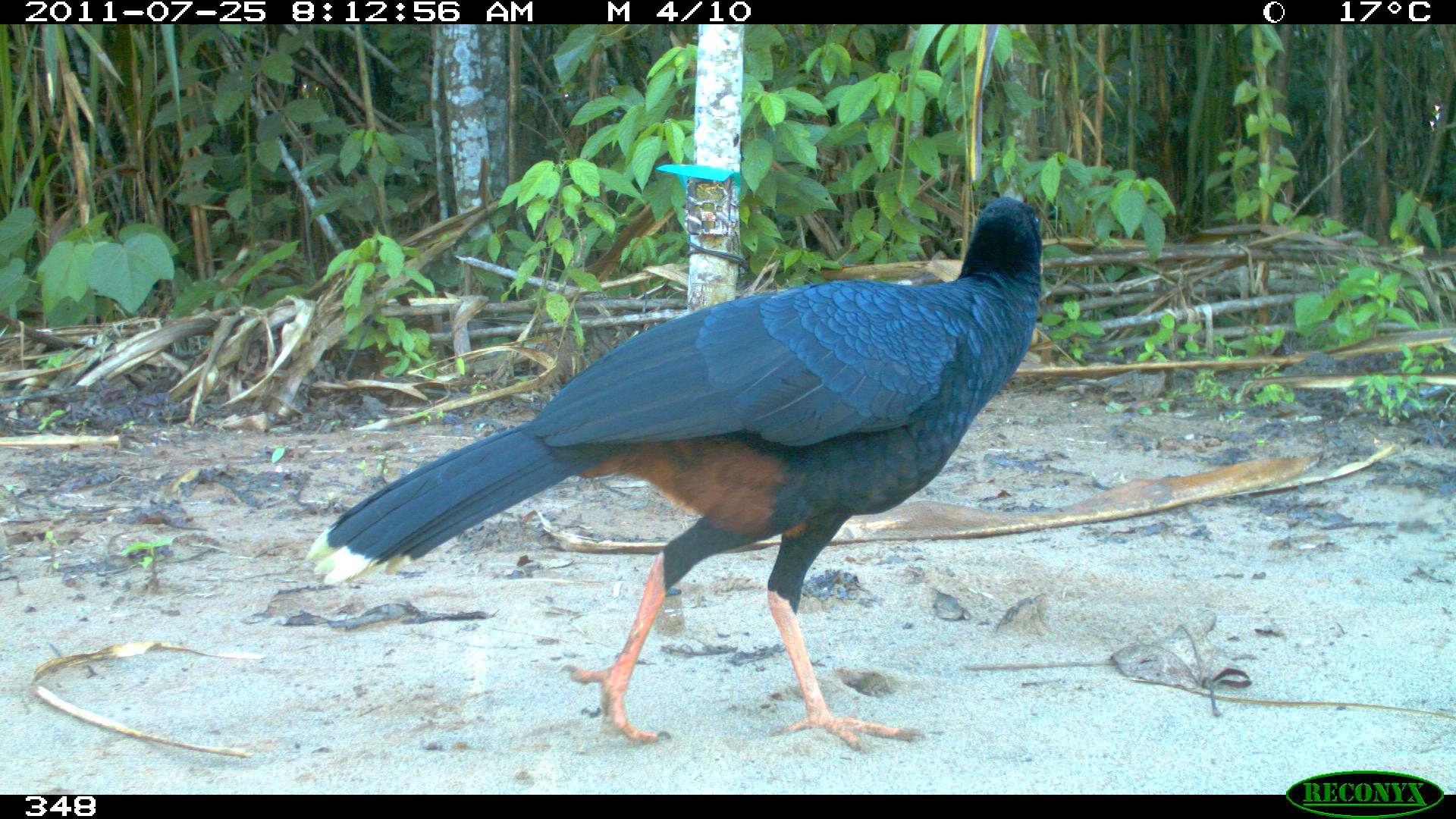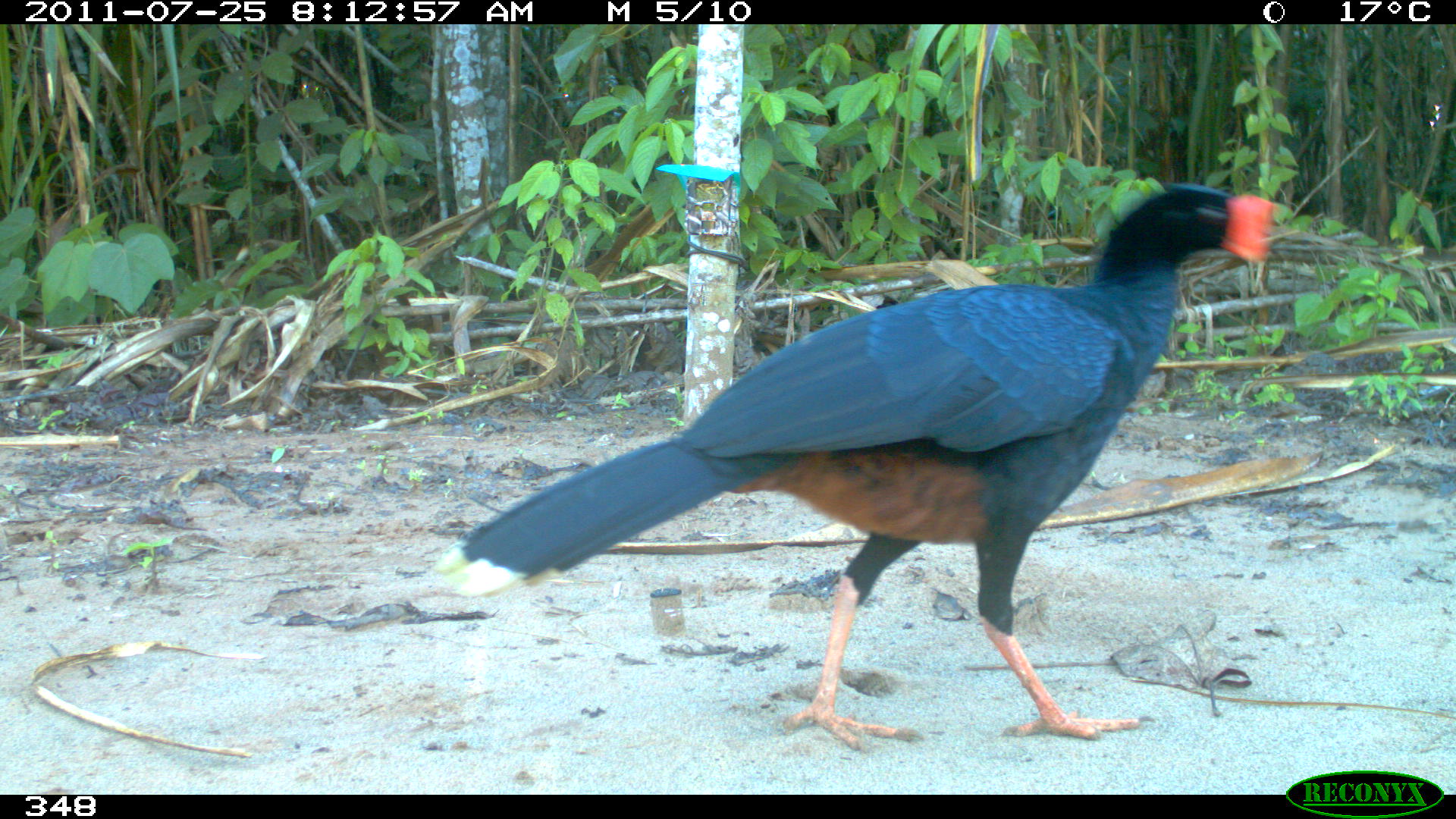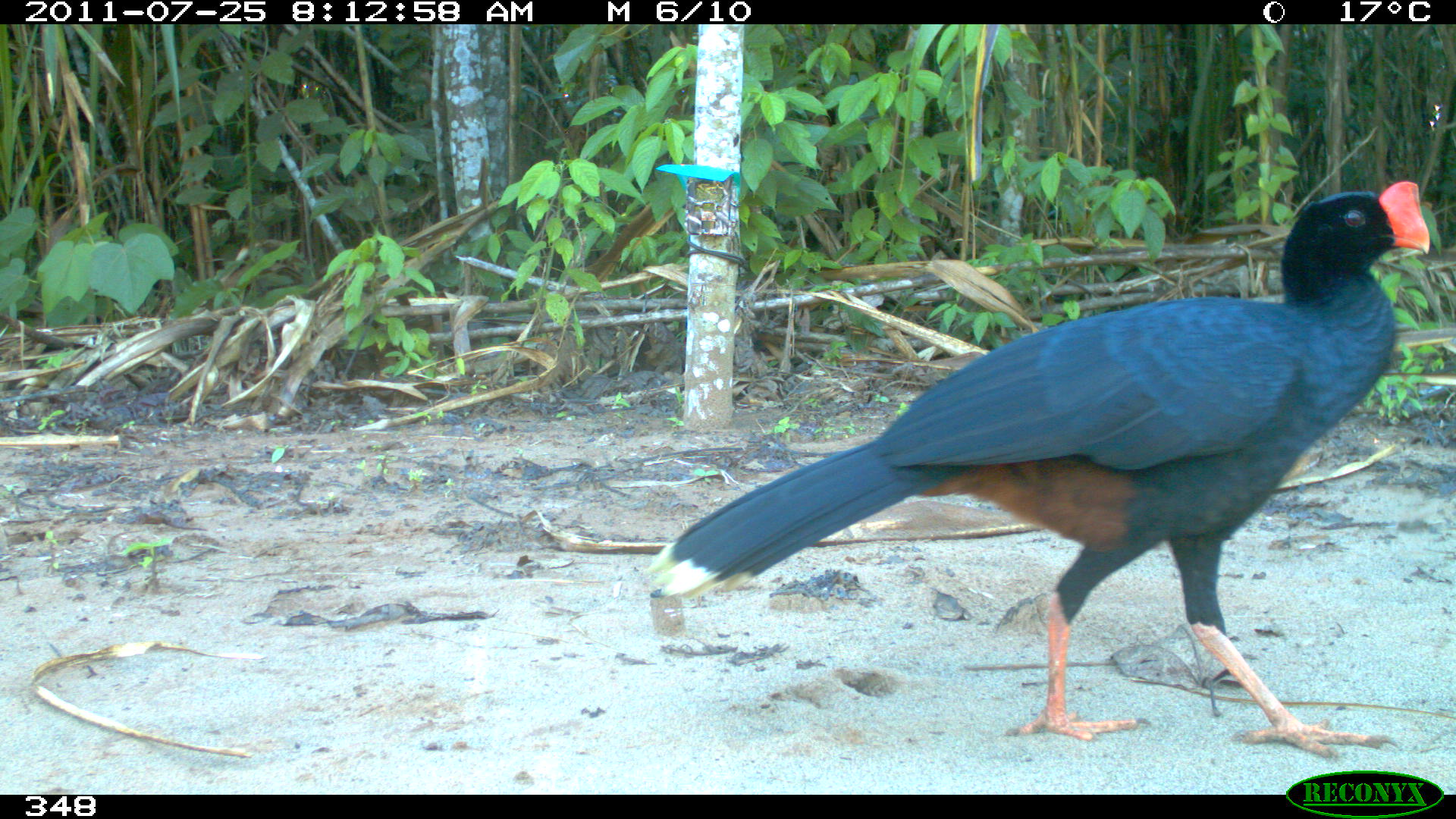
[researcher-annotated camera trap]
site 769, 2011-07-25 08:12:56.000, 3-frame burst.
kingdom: Animalia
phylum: Chordata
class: Aves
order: Galliformes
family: Cracidae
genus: Mitu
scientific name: Mitu tuberosum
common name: razor-billed curassow